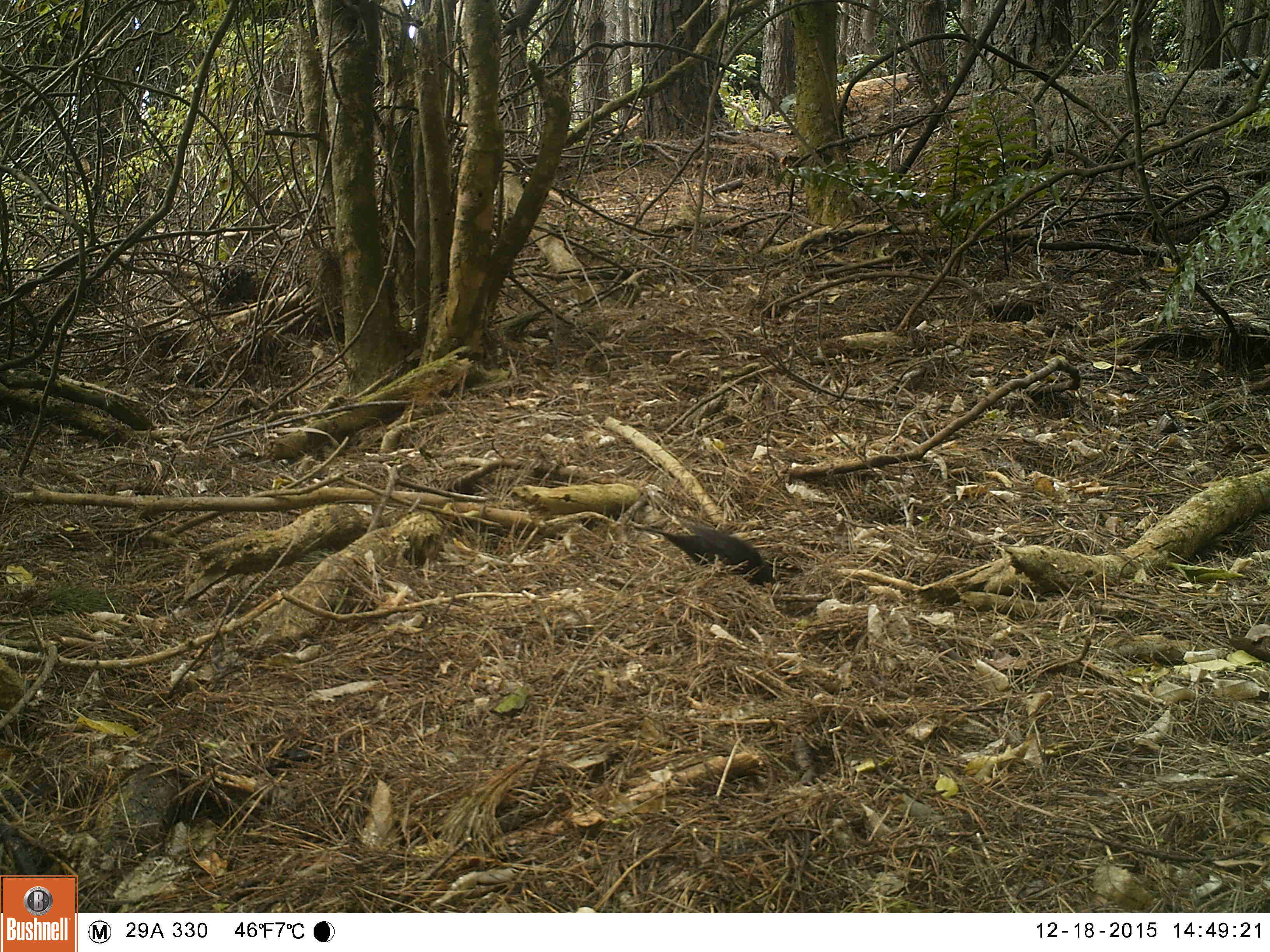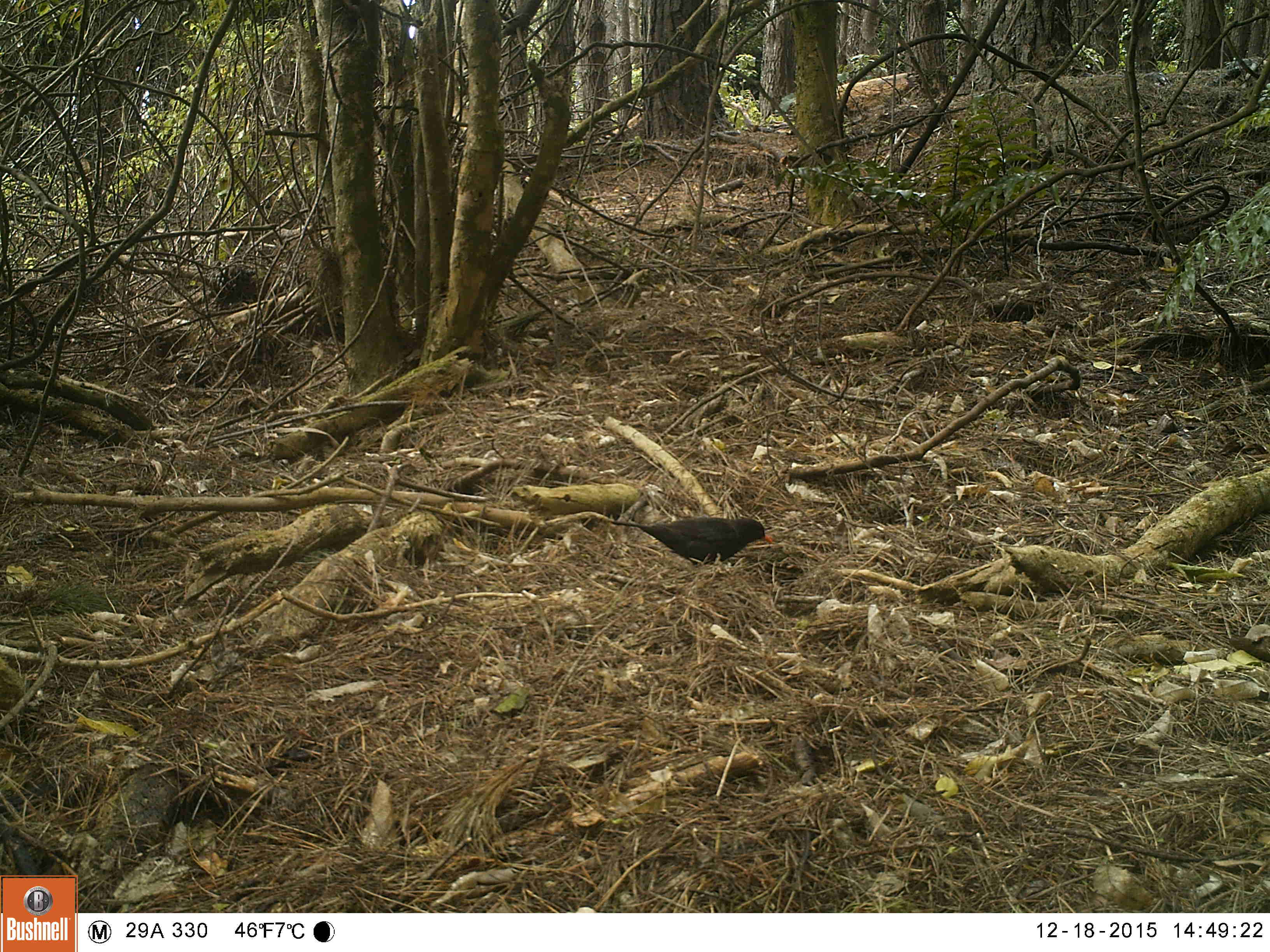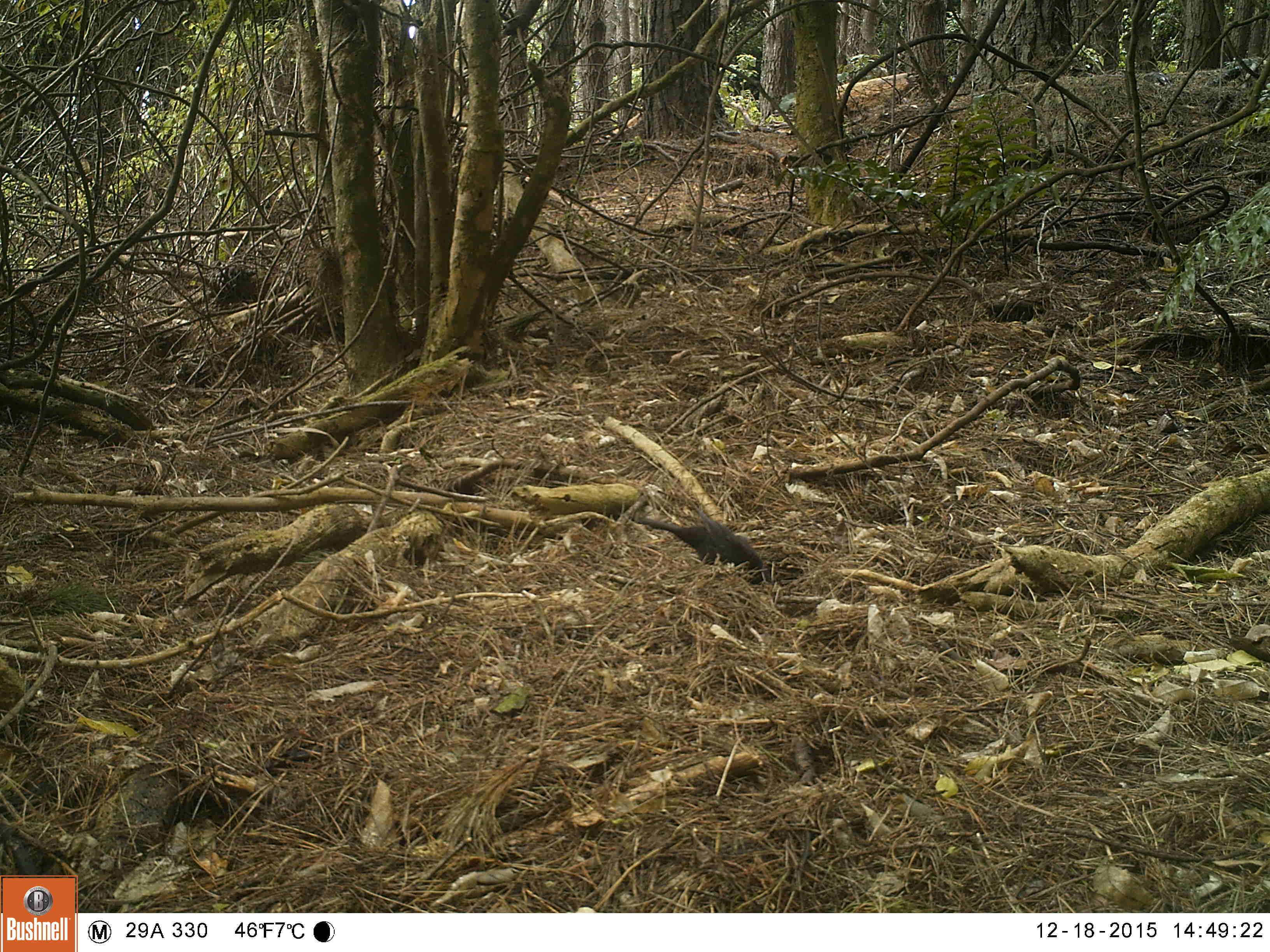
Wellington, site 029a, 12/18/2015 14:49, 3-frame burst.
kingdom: Animalia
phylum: Chordata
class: Aves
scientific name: Aves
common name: bird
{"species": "bird (Aves)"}